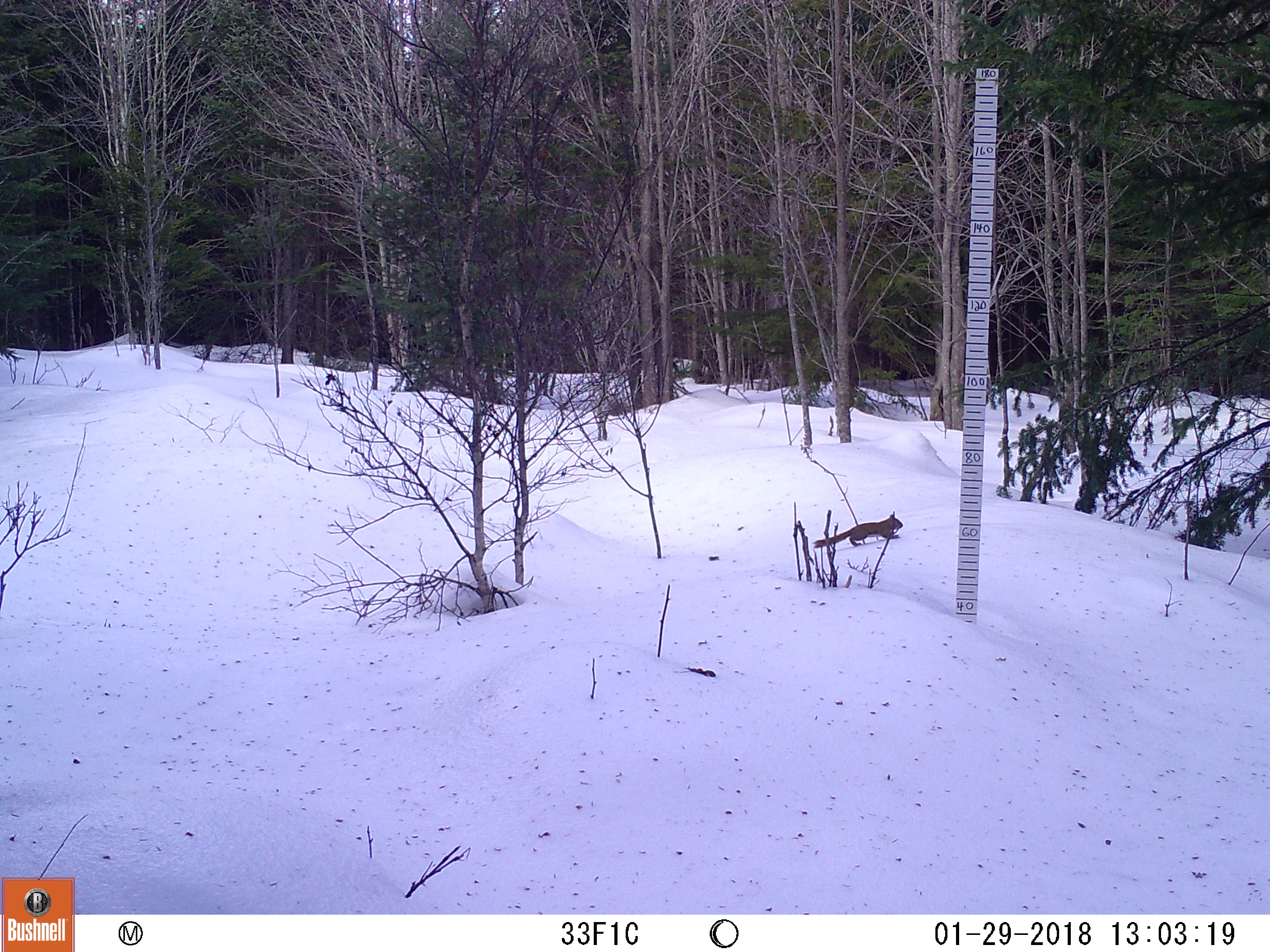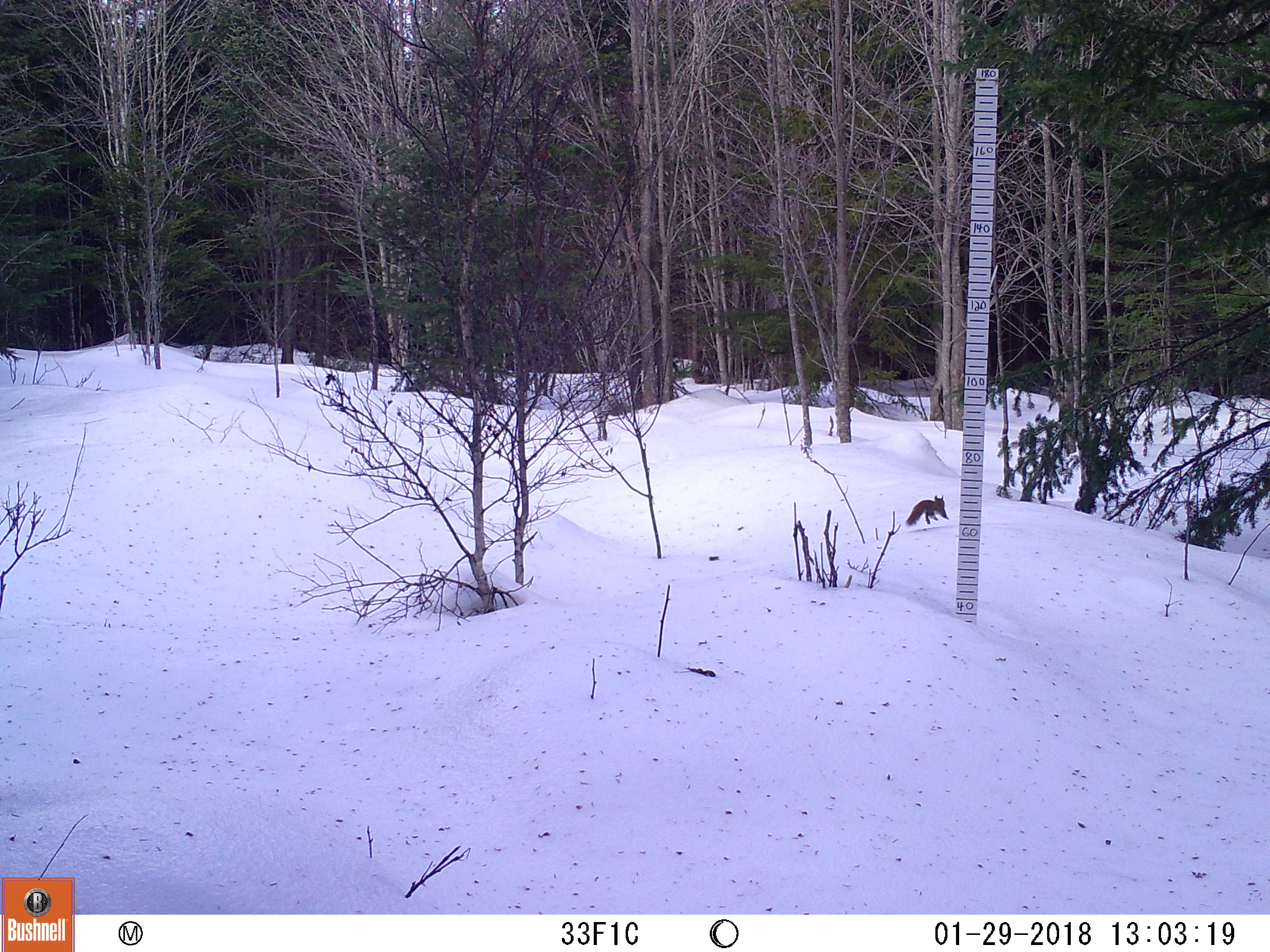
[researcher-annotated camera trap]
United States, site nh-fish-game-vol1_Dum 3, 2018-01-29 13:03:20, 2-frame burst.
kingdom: Animalia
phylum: Chordata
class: Mammalia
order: Rodentia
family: Sciuridae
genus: Tamiasciurus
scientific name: Tamiasciurus hudsonicus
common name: red squirrel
Red squirrel (Tamiasciurus hudsonicus).